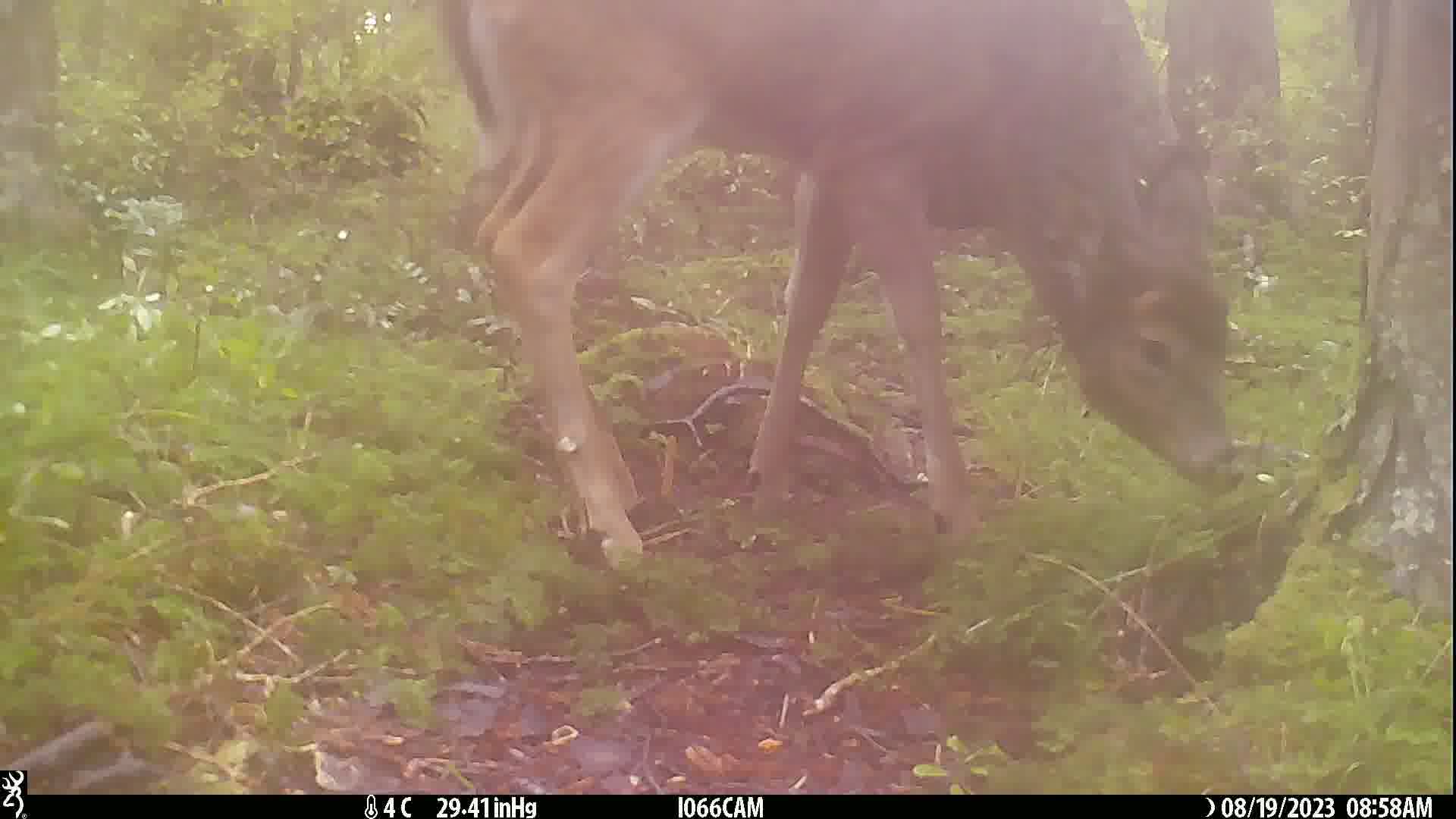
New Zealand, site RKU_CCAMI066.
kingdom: Animalia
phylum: Chordata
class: Mammalia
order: Artiodactyla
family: Cervidae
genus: Odocoileus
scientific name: Odocoileus virginianus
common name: white-tailed deer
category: white tailed deer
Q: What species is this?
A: White tailed deer (white-tailed deer) (Odocoileus virginianus).